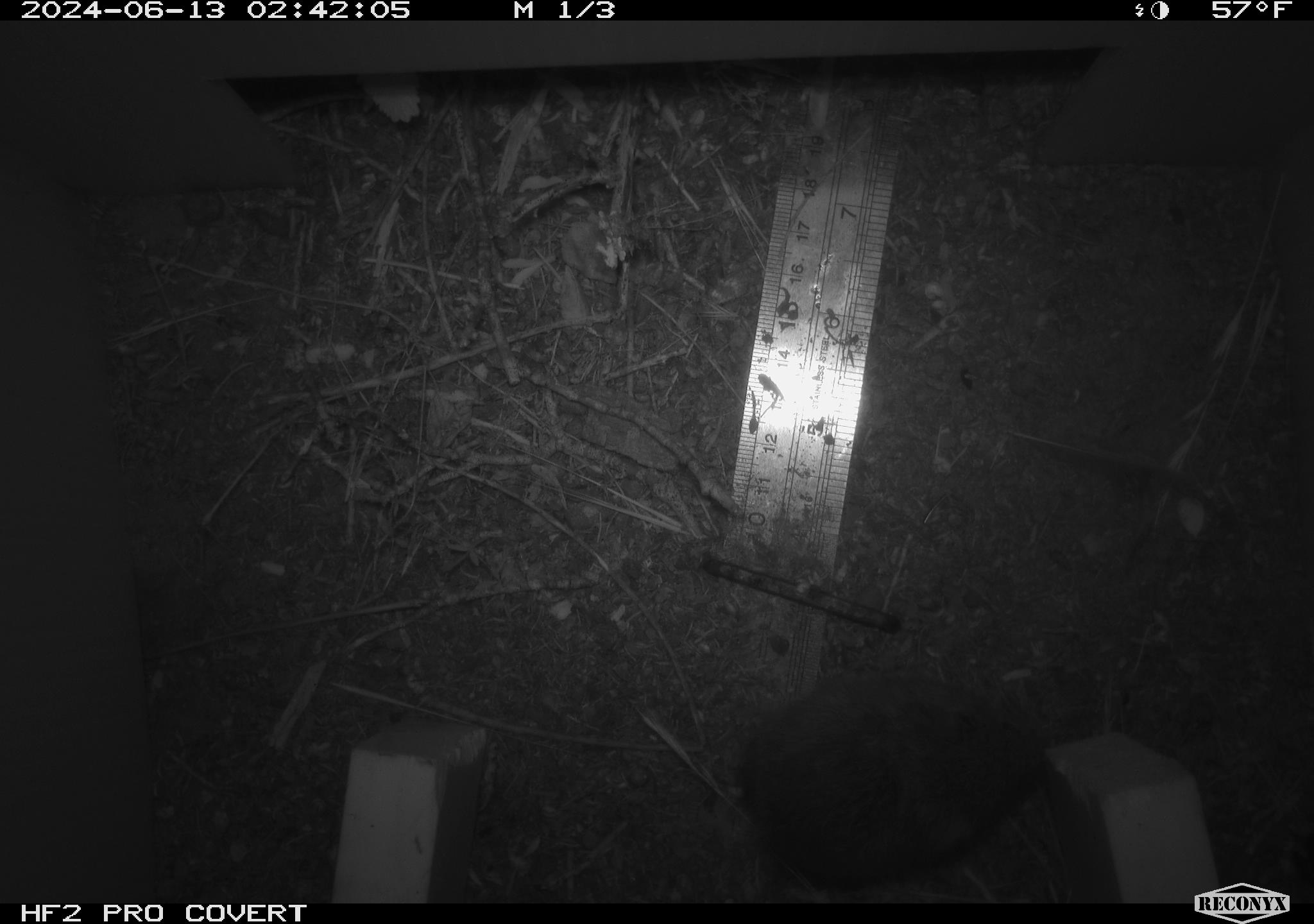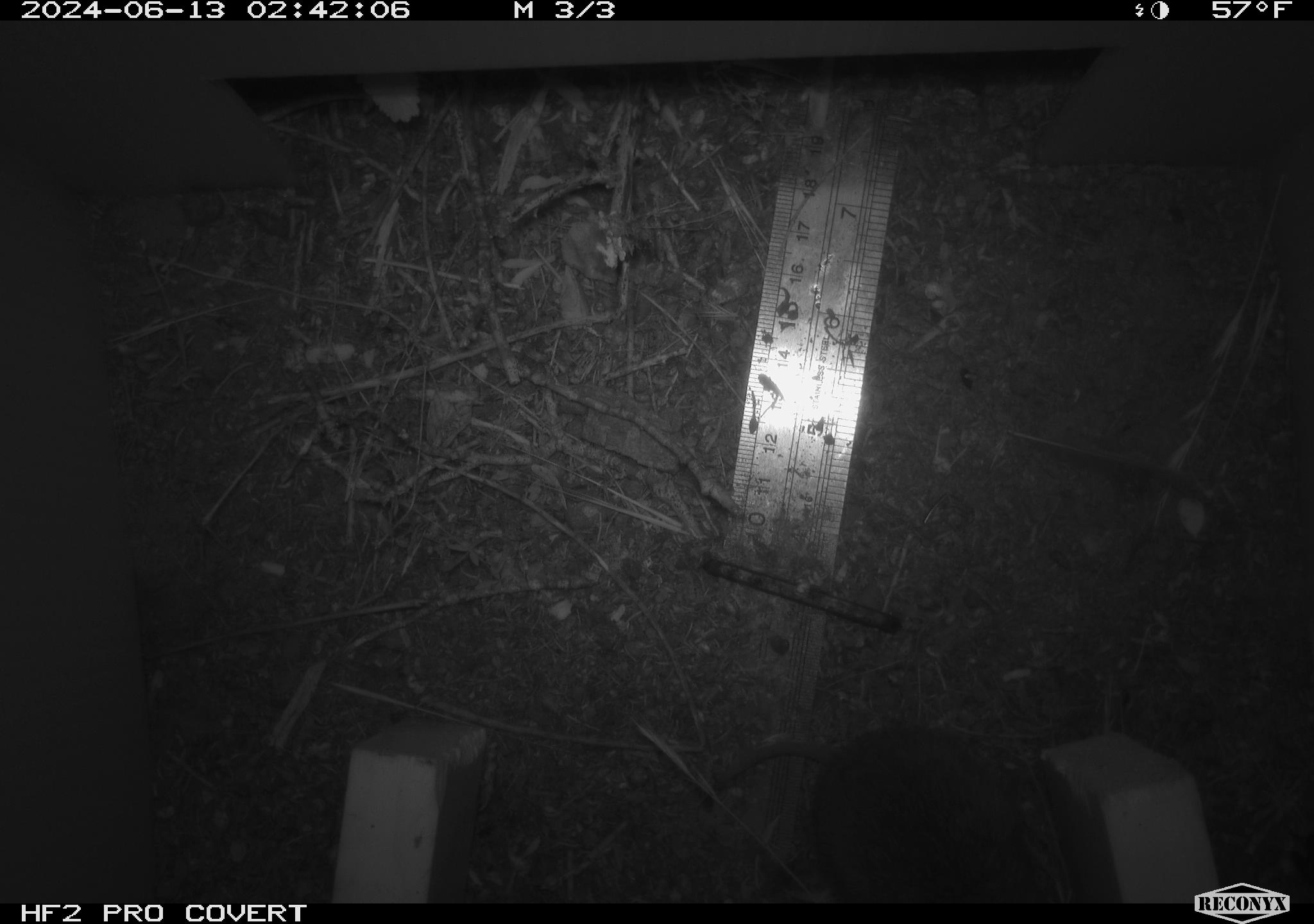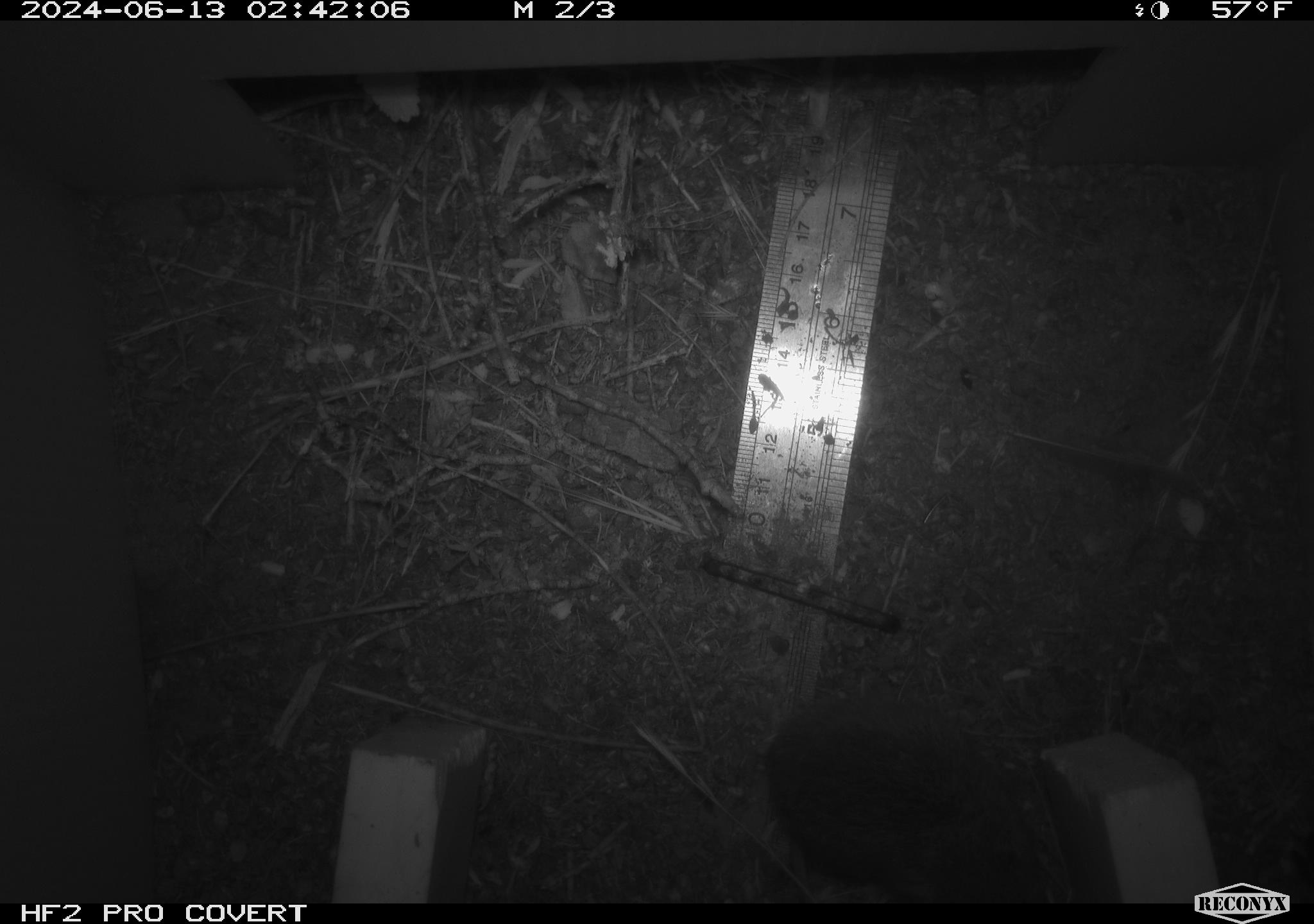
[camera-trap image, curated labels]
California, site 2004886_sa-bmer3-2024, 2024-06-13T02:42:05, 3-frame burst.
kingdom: Animalia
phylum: Chordata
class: Mammalia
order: Rodentia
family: Cricetidae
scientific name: Arvicolinae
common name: voles, lemmings, and muskrats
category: arvicolinae subfamily